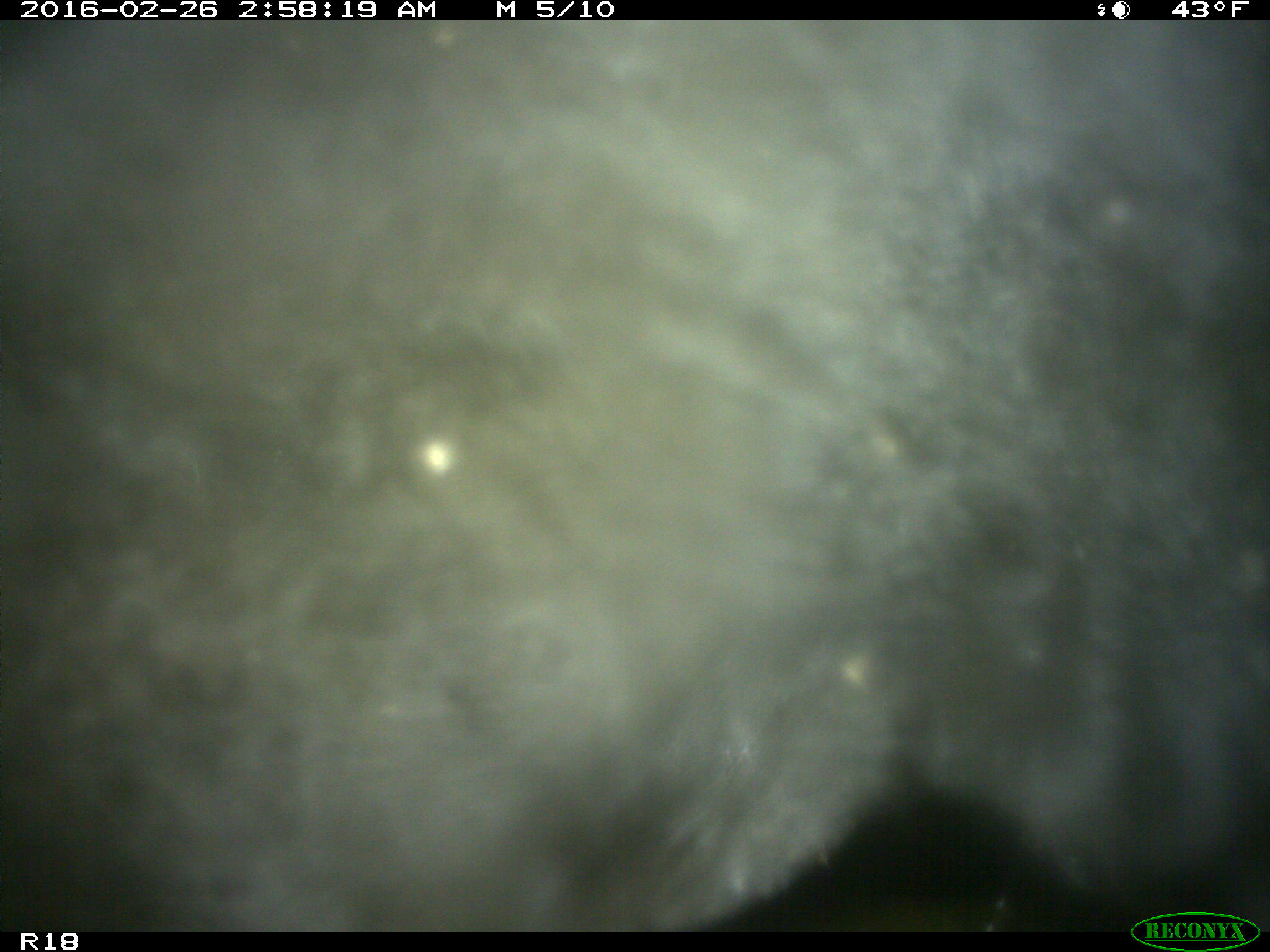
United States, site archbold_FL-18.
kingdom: Animalia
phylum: Chordata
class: Mammalia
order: Artiodactyla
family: Bovidae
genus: Bos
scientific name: Bos taurus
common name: domestic cow